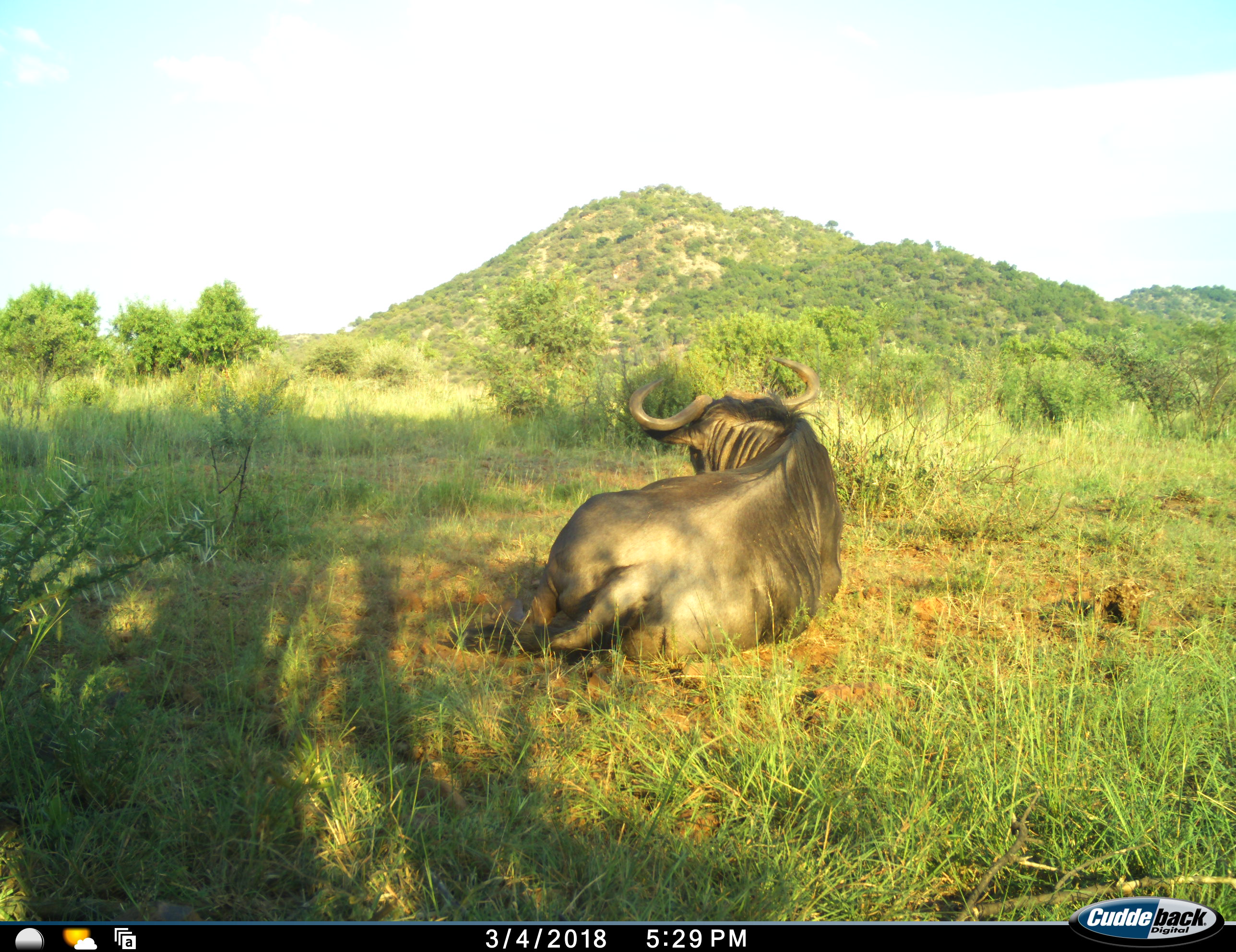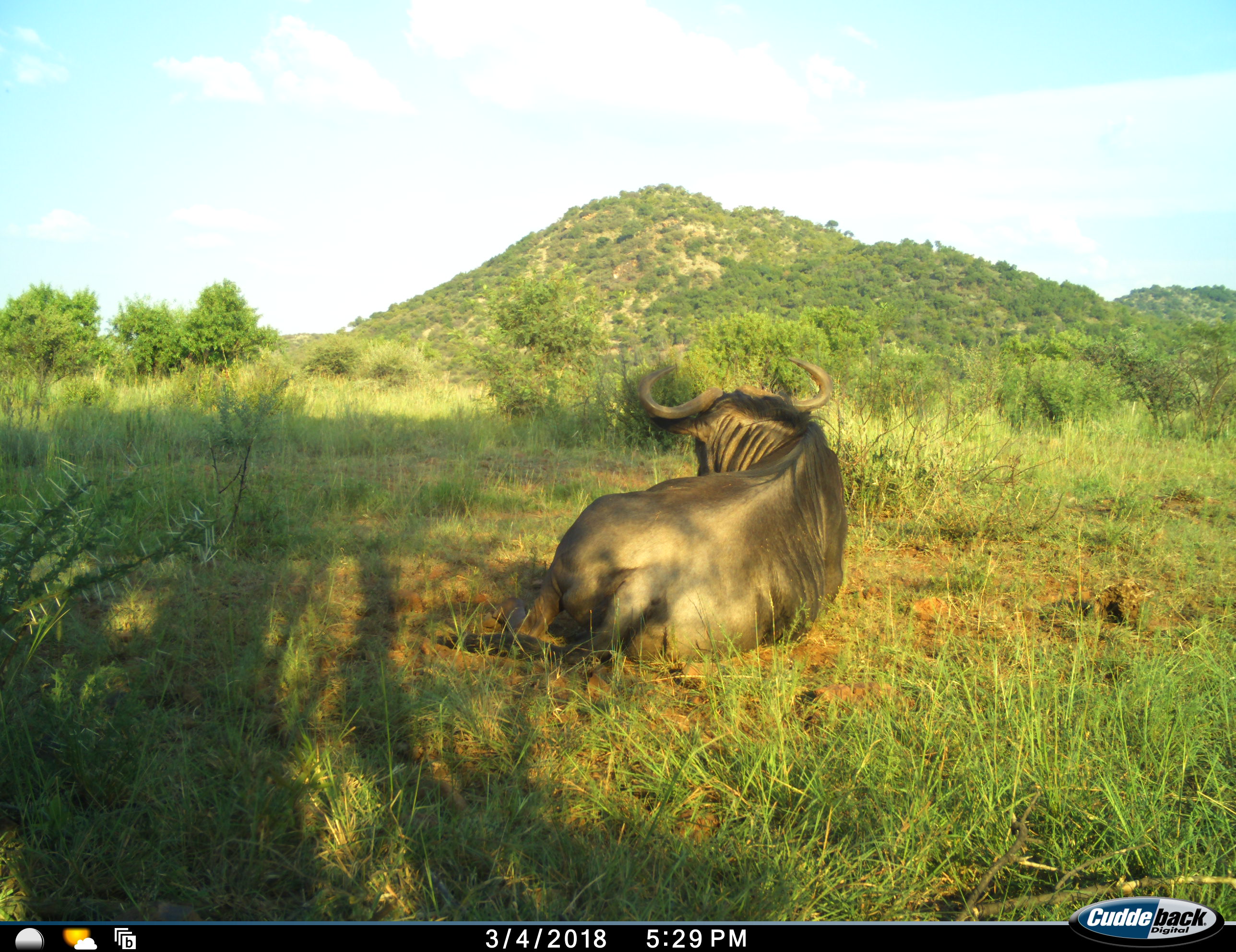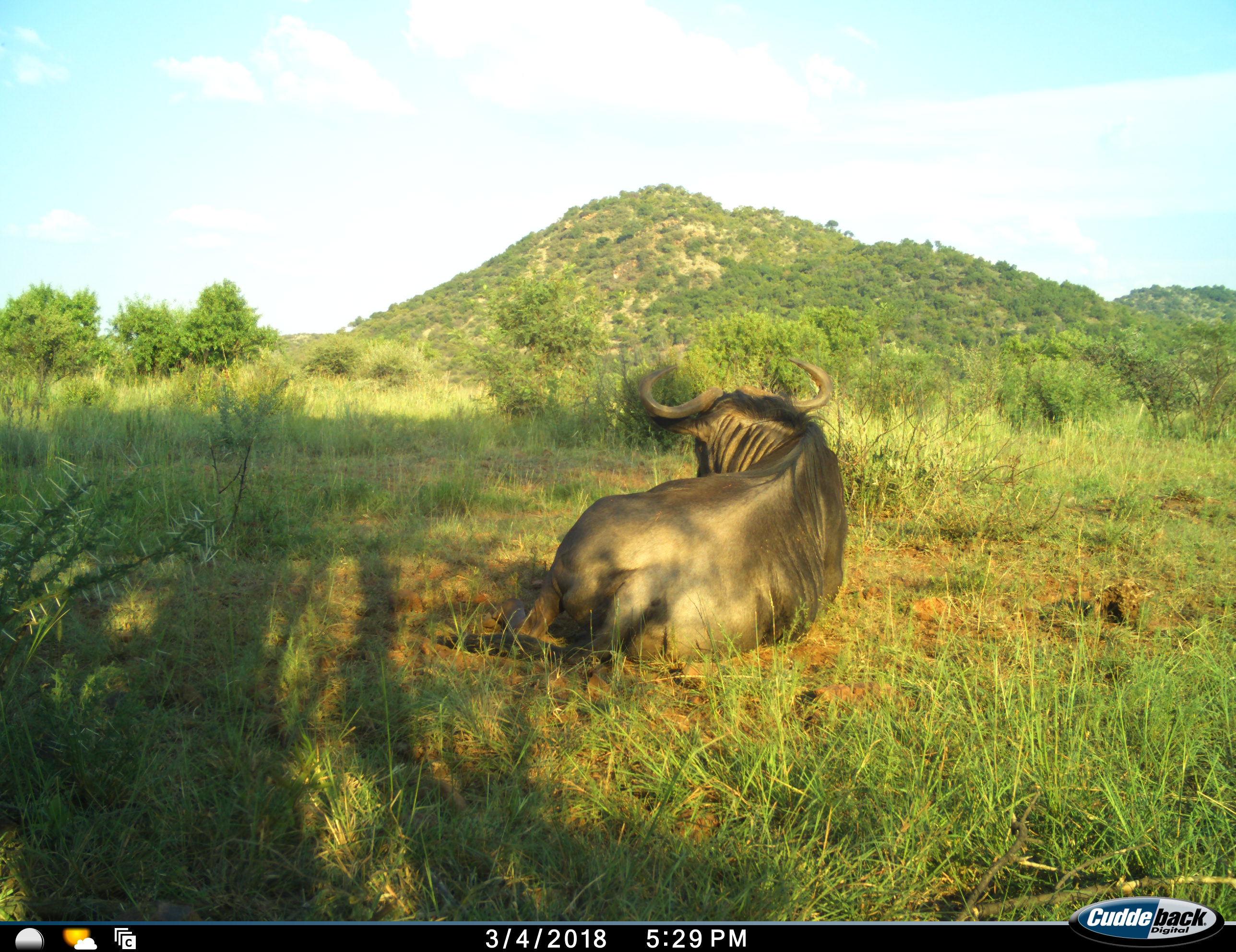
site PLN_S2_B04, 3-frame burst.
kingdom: Animalia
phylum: Chordata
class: Mammalia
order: Artiodactyla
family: Bovidae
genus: Connochaetes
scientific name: Connochaetes taurinus taurinus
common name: blue wildebeest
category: wildebeestblue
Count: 1.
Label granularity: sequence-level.